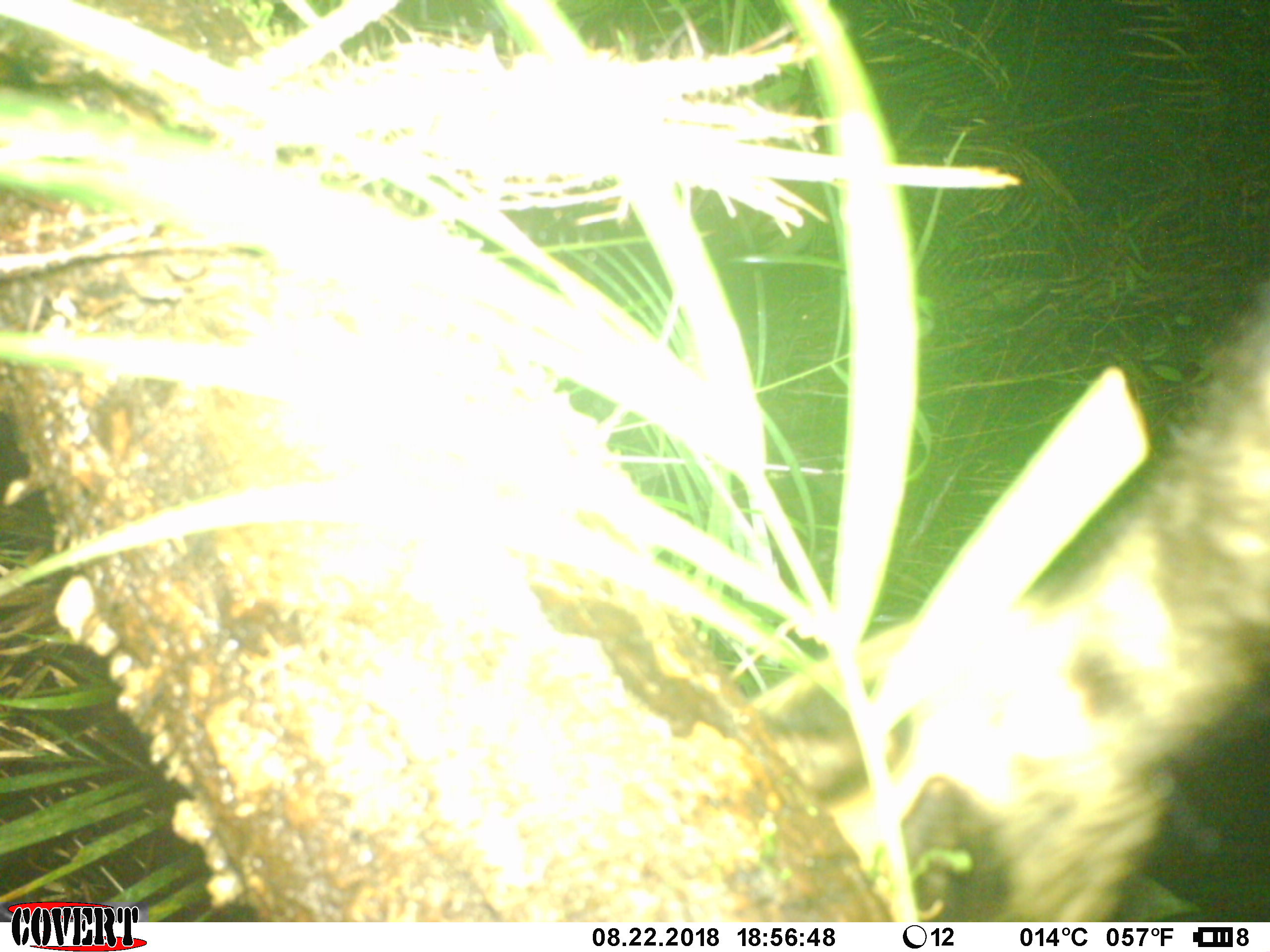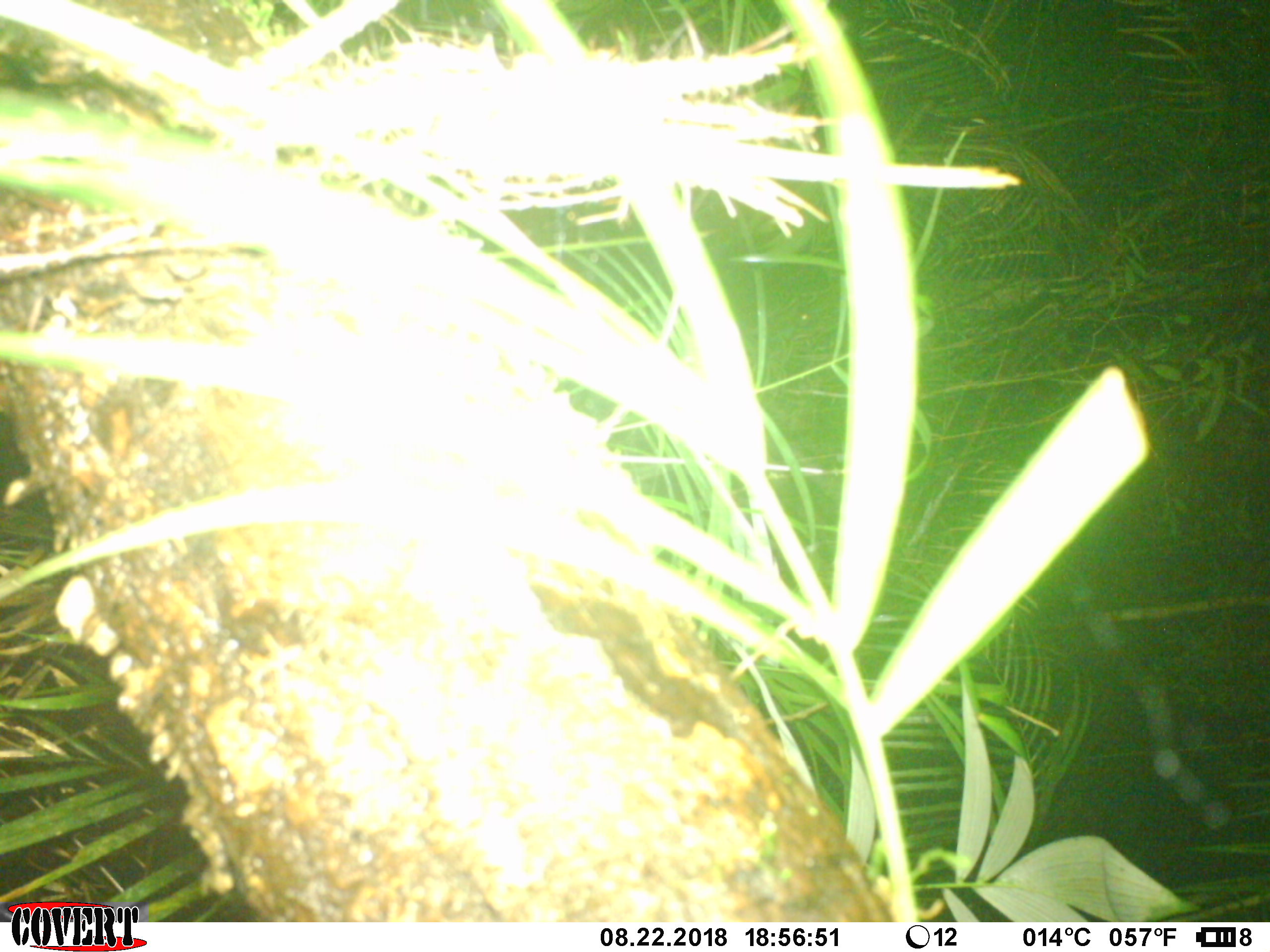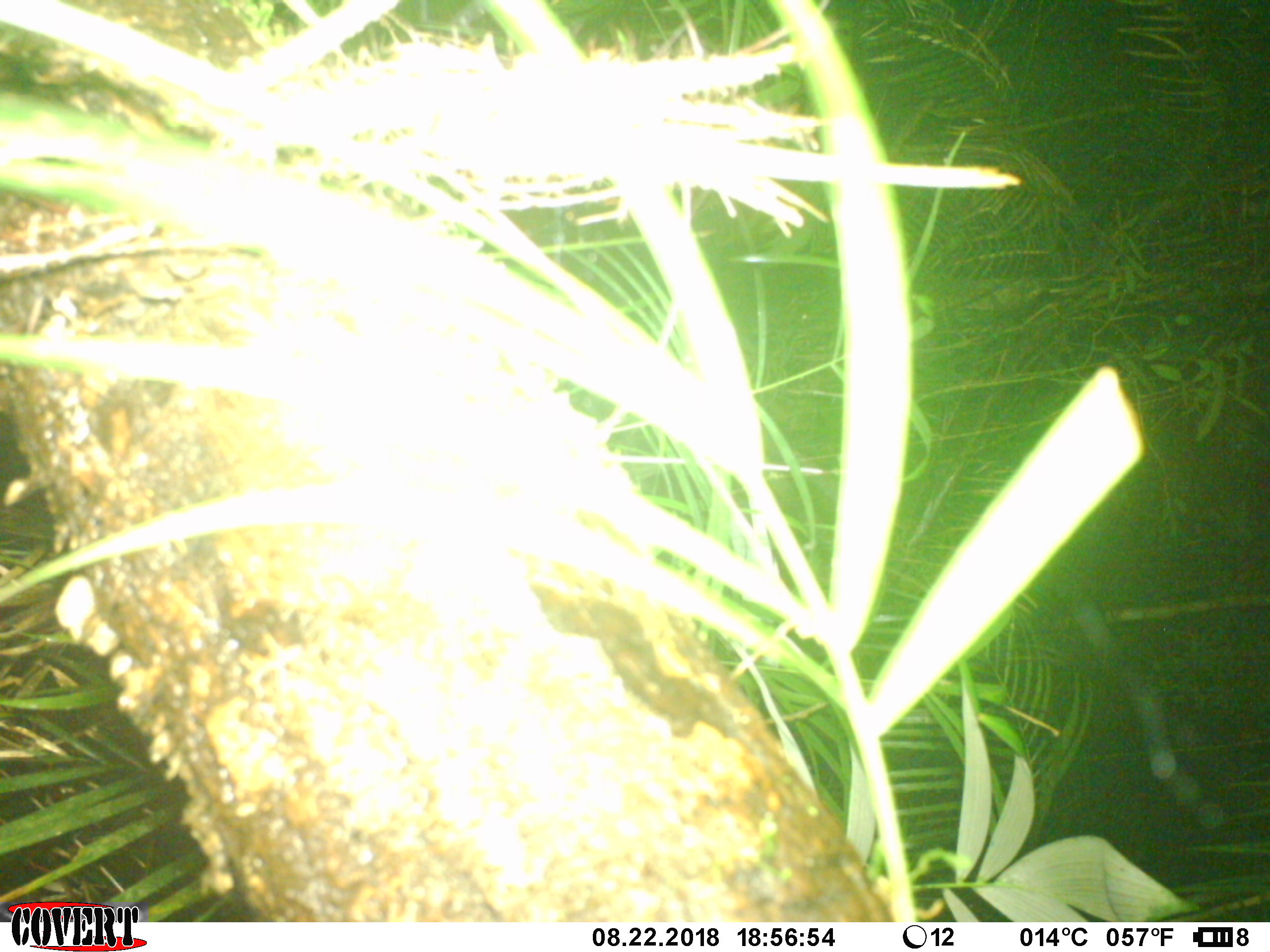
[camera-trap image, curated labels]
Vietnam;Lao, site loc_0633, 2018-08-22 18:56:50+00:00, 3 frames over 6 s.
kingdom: Animalia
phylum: Chordata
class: Mammalia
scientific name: Mammalia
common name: mammal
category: unidentified small mammal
Unidentified small mammal (mammal) (Mammalia). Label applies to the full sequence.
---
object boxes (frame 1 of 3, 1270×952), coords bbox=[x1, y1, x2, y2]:
unidentified small mammal: bbox=[745, 275, 1268, 922]